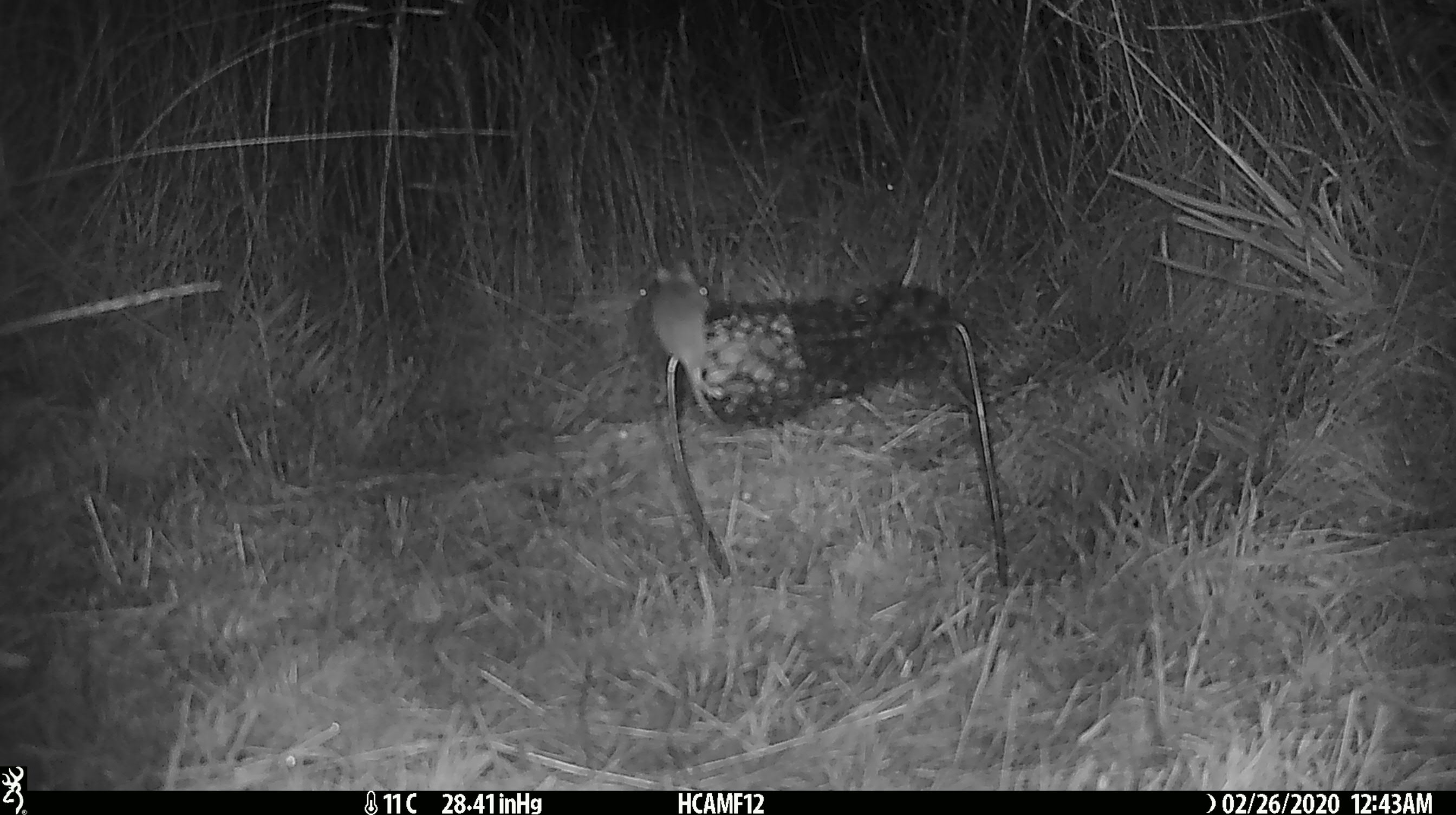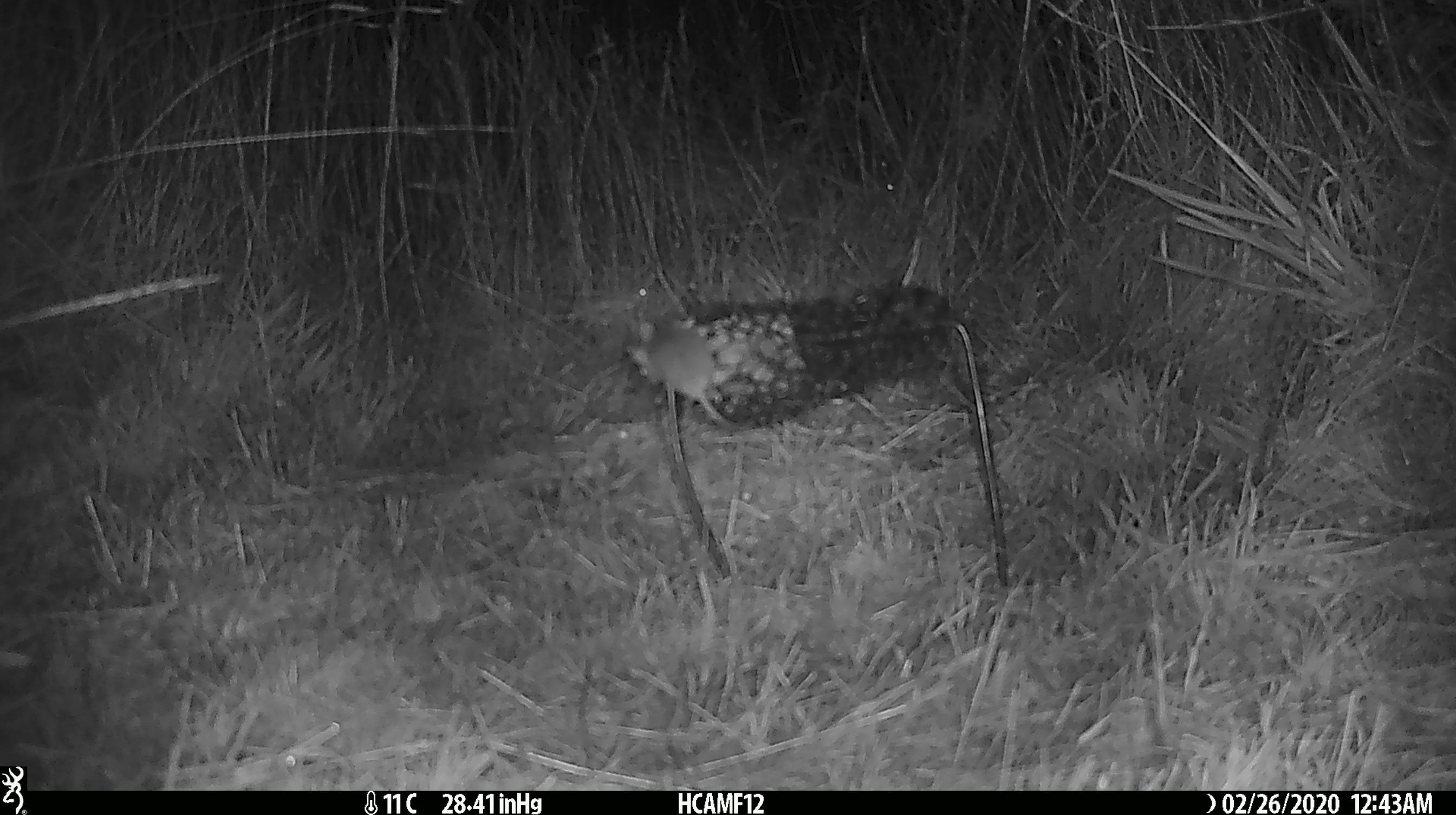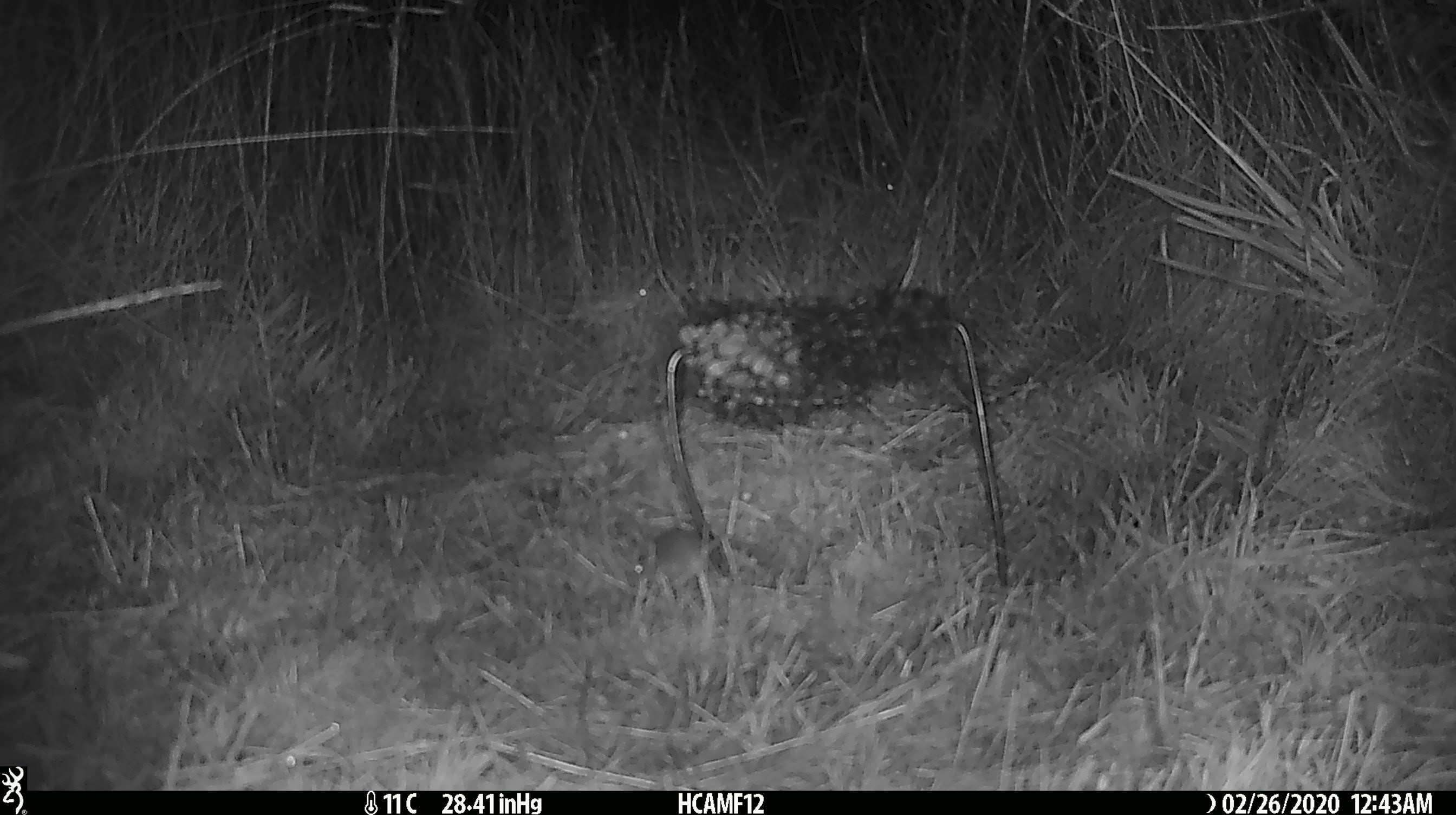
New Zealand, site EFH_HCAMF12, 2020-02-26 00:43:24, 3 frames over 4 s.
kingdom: Animalia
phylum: Chordata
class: Mammalia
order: Rodentia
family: Muridae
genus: Mus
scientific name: Mus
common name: mouse